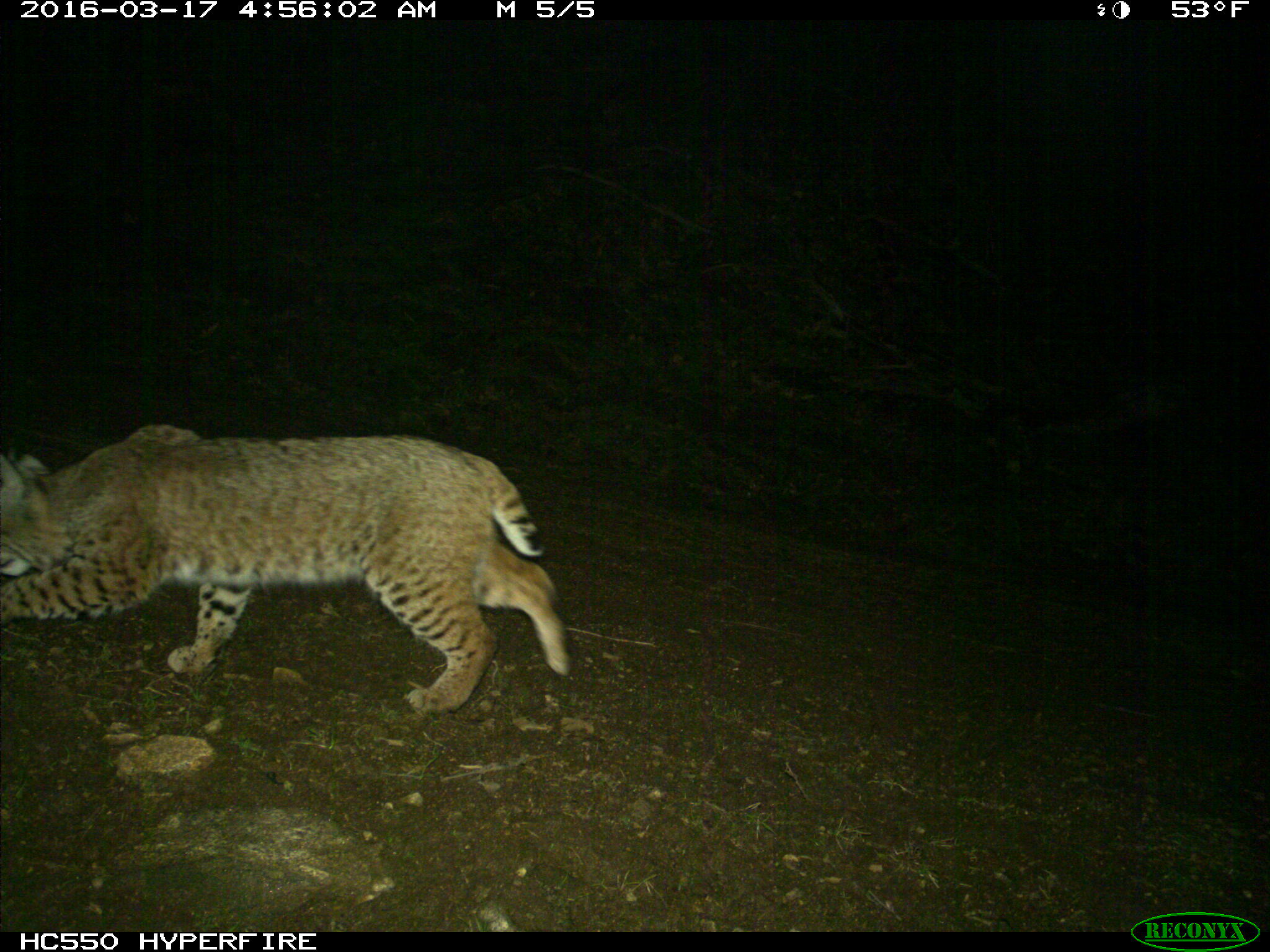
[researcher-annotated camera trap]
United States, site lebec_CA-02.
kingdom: Animalia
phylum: Chordata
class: Mammalia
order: Carnivora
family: Felidae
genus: Lynx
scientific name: Lynx rufus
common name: bobcat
Lynx rufus (bobcat).